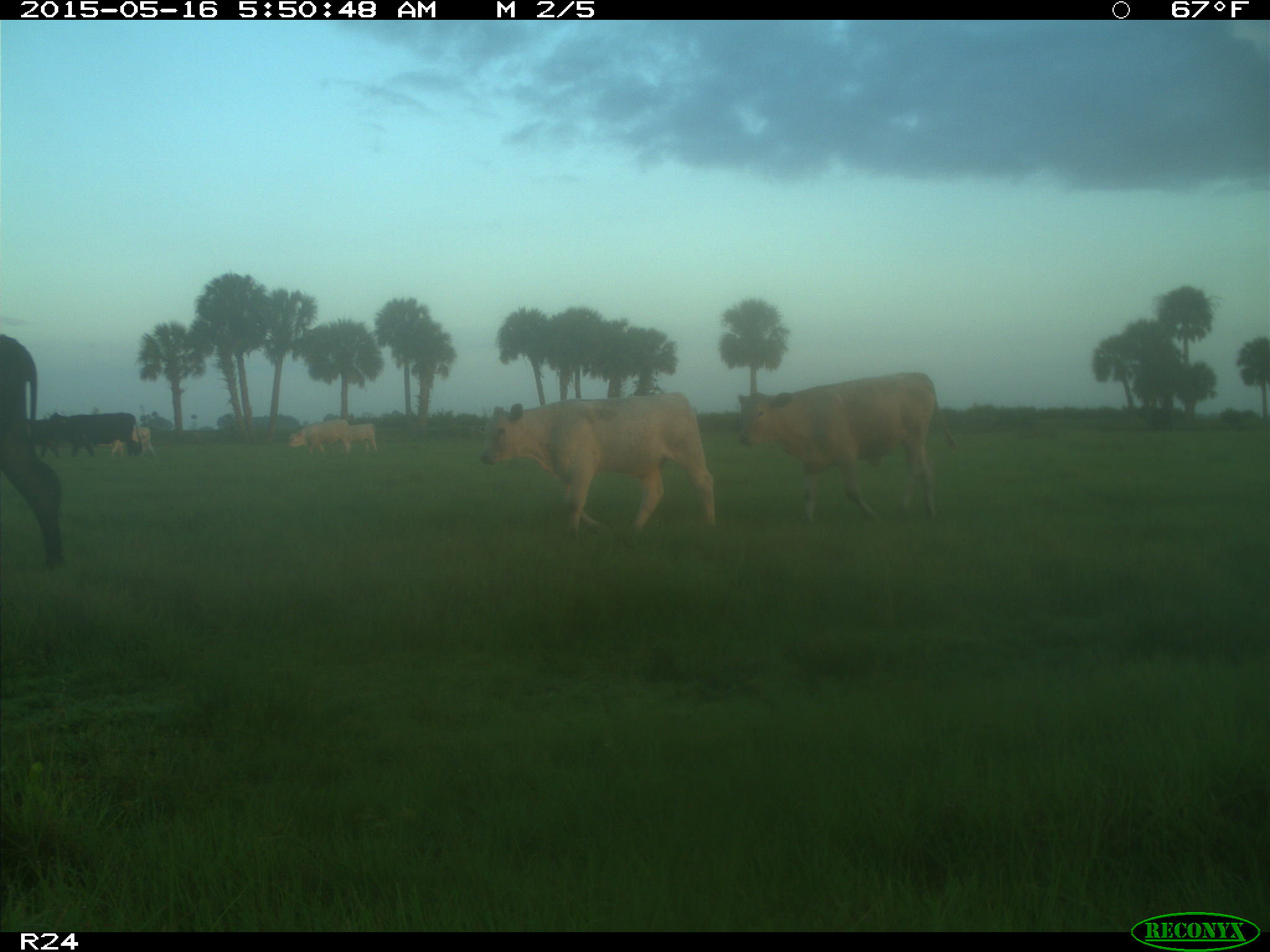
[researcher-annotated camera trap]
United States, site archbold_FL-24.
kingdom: Animalia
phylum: Chordata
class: Mammalia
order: Artiodactyla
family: Bovidae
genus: Bos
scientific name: Bos taurus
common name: domestic cow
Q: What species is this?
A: Bos taurus (domestic cow).